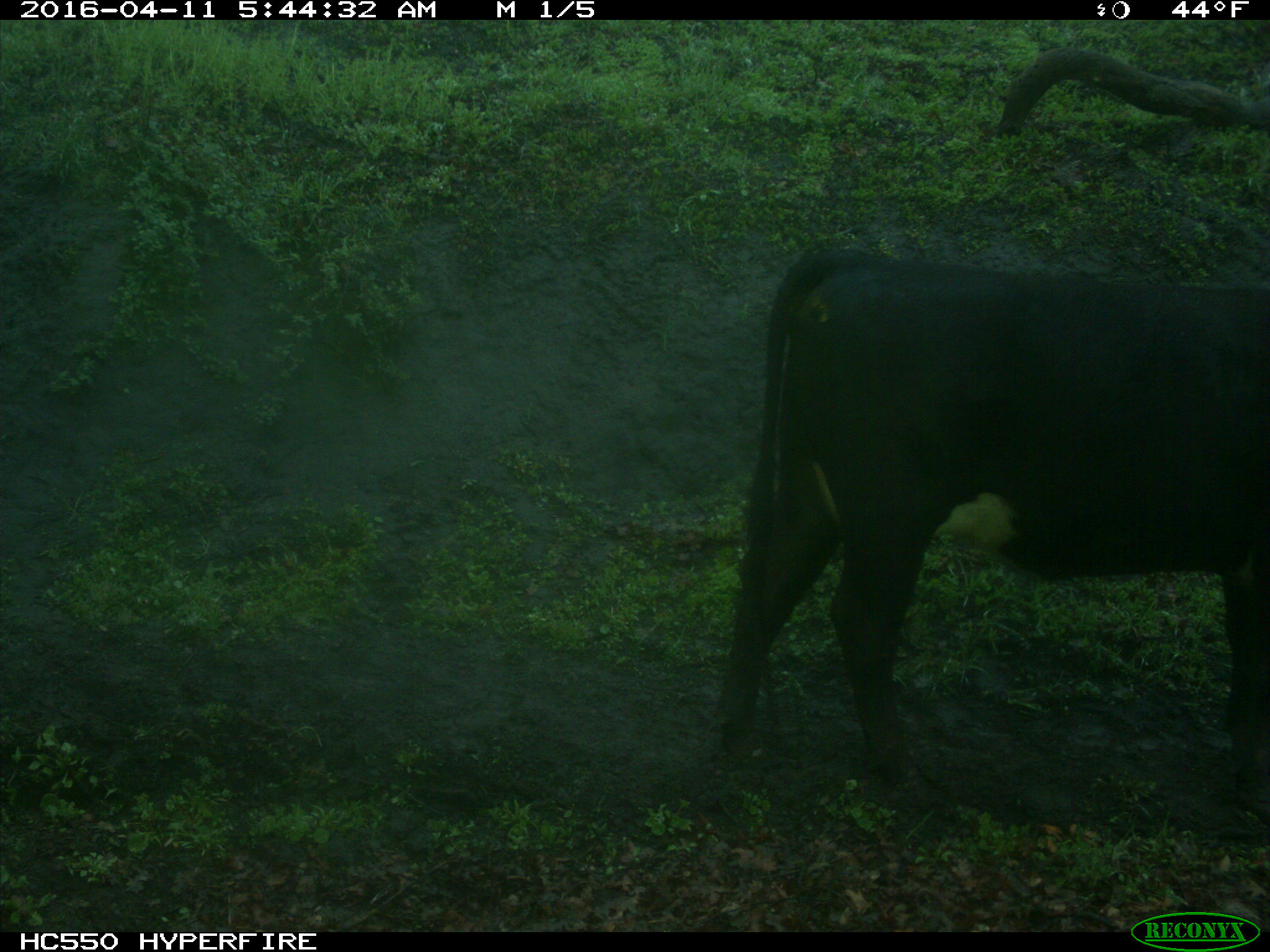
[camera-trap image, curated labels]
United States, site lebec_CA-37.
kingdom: Animalia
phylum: Chordata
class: Mammalia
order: Artiodactyla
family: Bovidae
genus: Bos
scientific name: Bos taurus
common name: domestic cow